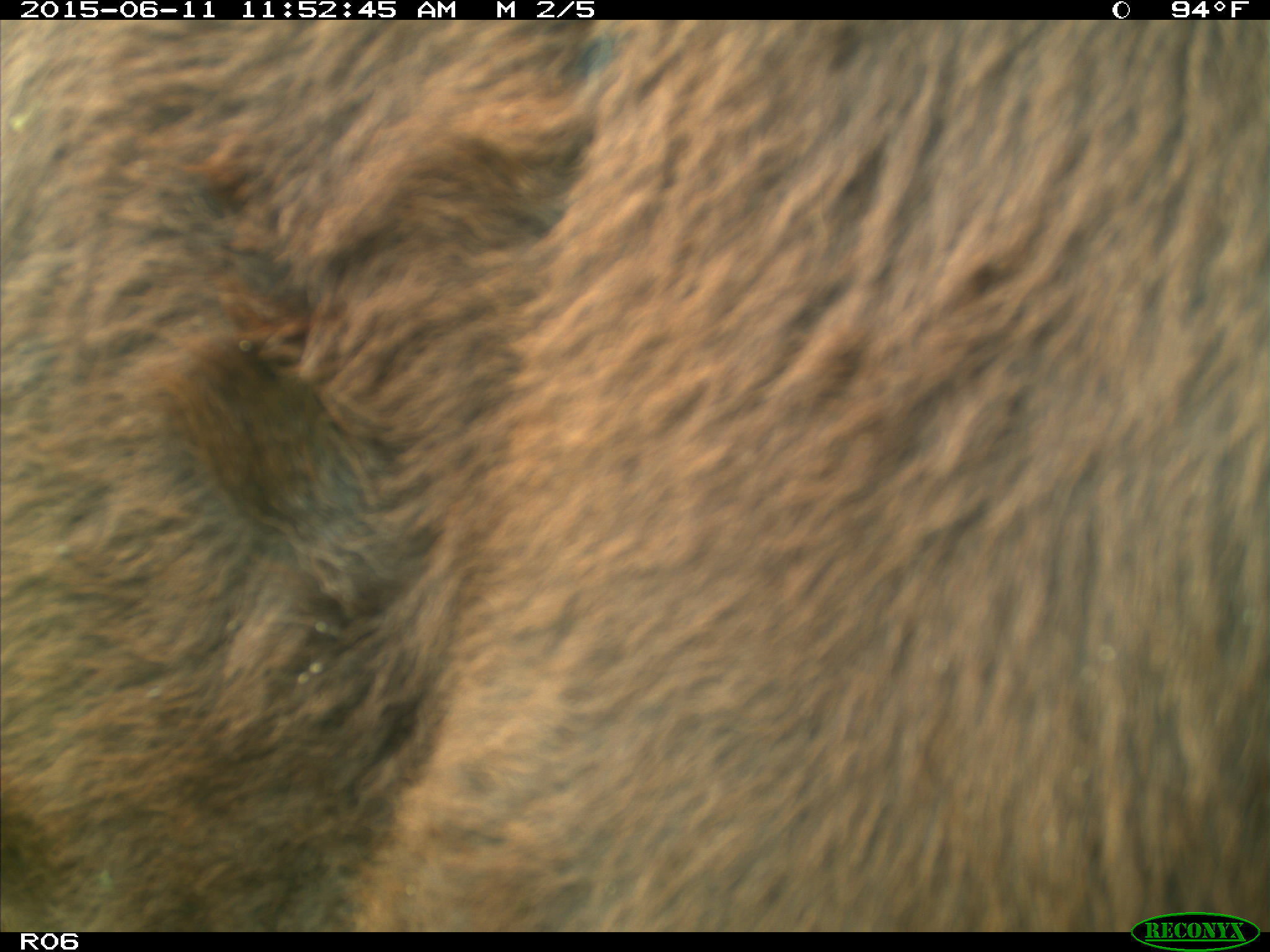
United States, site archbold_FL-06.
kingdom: Animalia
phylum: Chordata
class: Mammalia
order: Artiodactyla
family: Bovidae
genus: Bos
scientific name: Bos taurus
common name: domestic cow